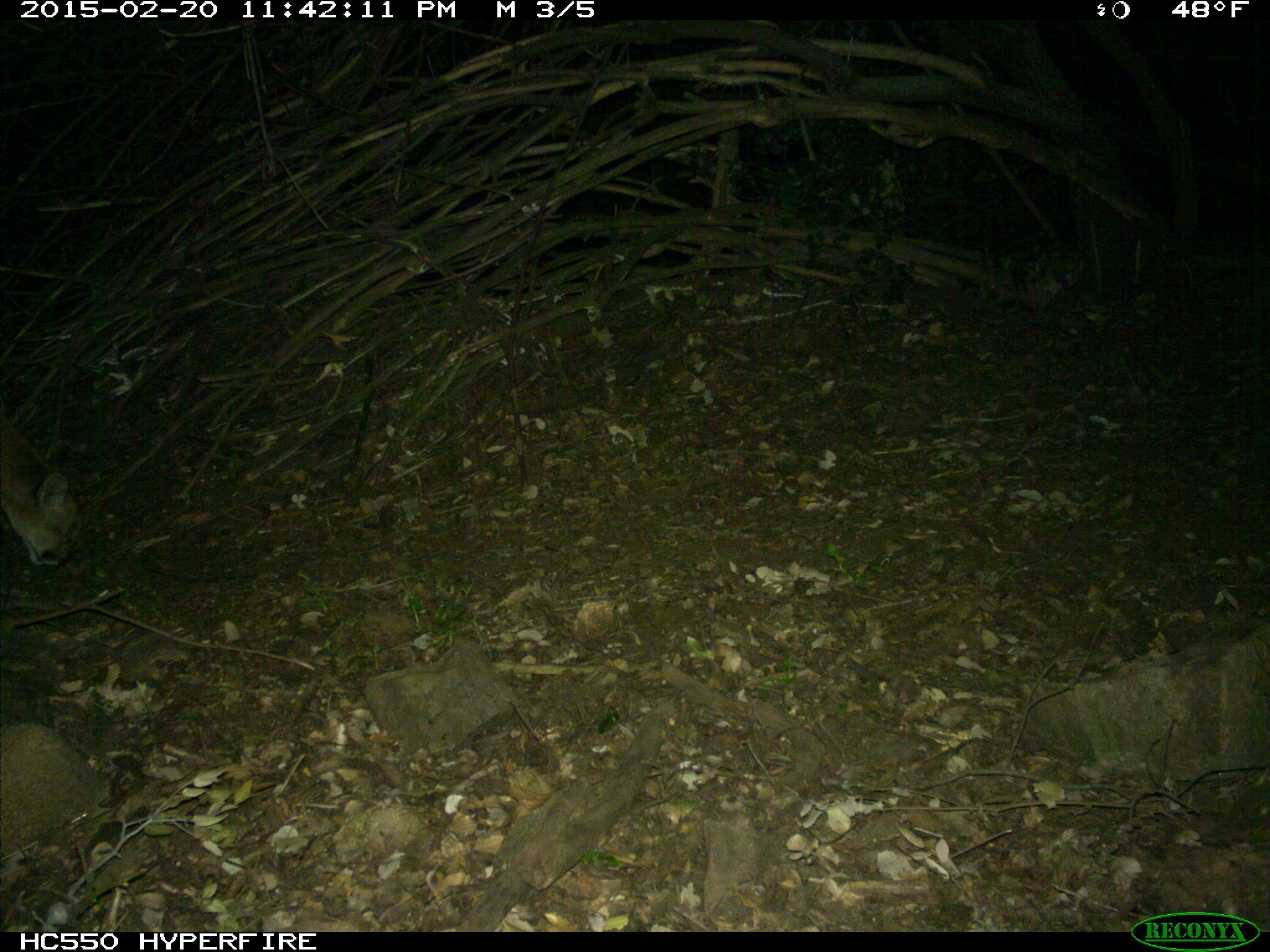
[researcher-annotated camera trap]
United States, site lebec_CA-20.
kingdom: Animalia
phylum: Chordata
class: Mammalia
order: Carnivora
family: Felidae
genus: Puma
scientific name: Puma concolor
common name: mountain lion